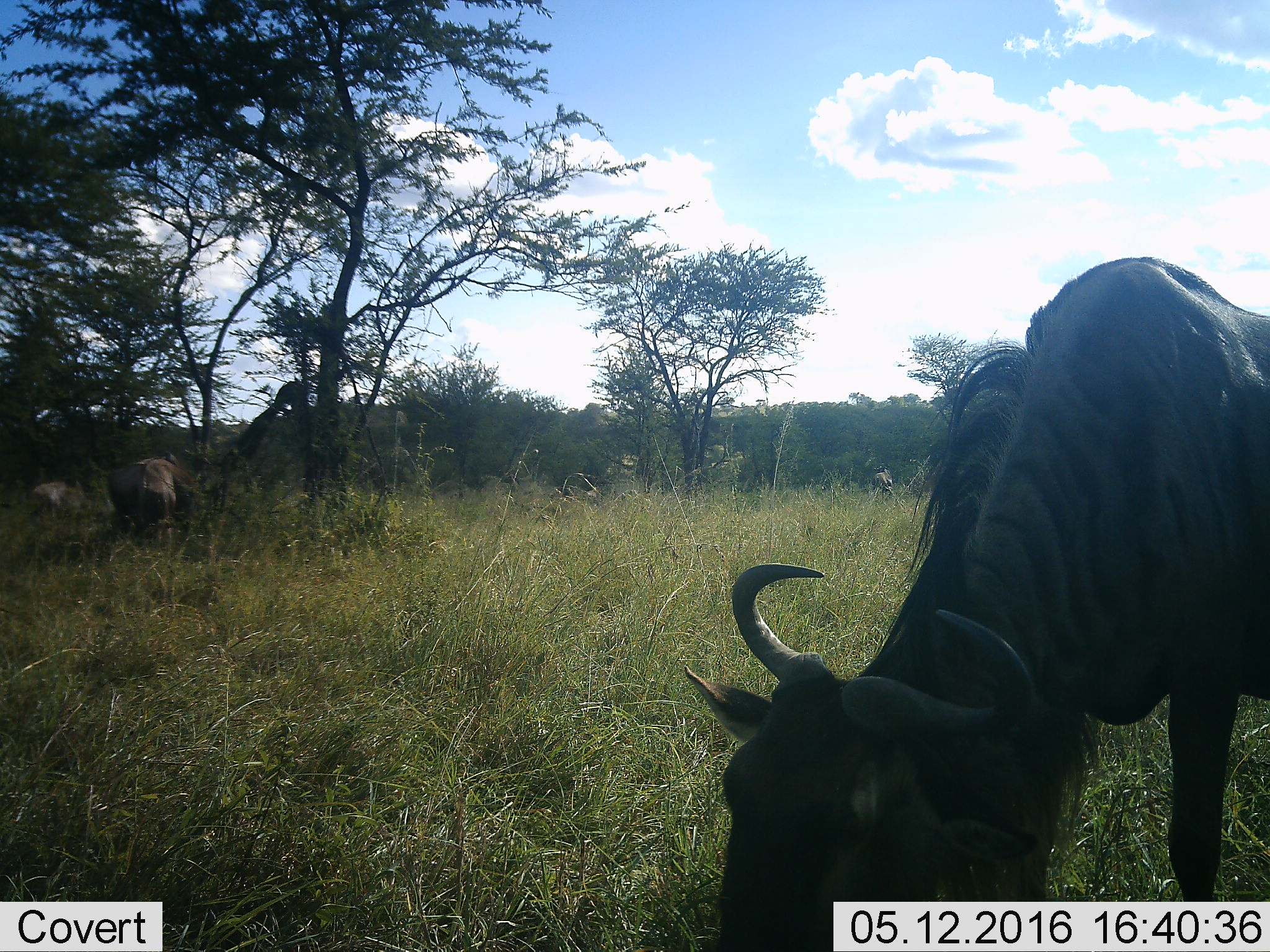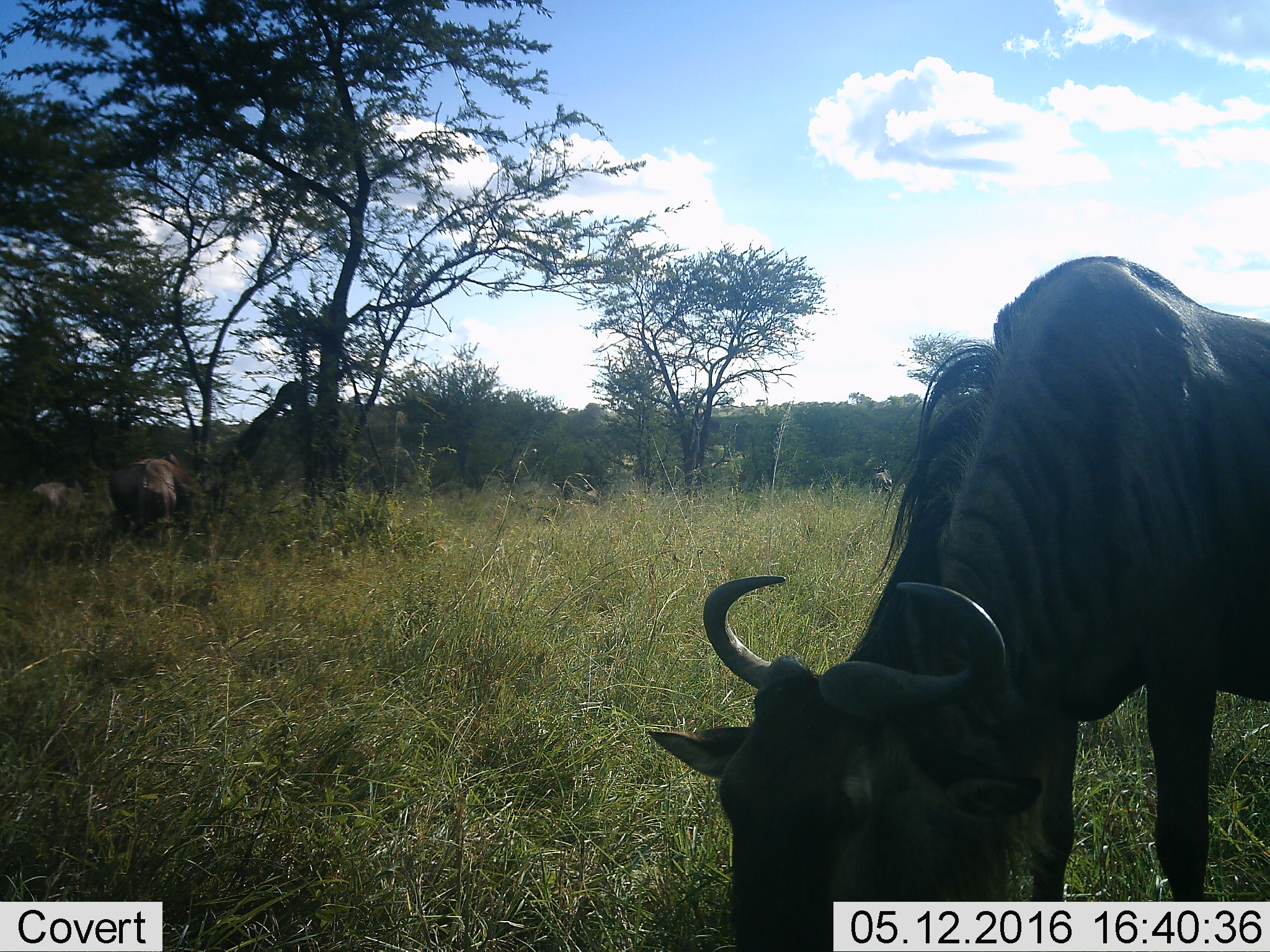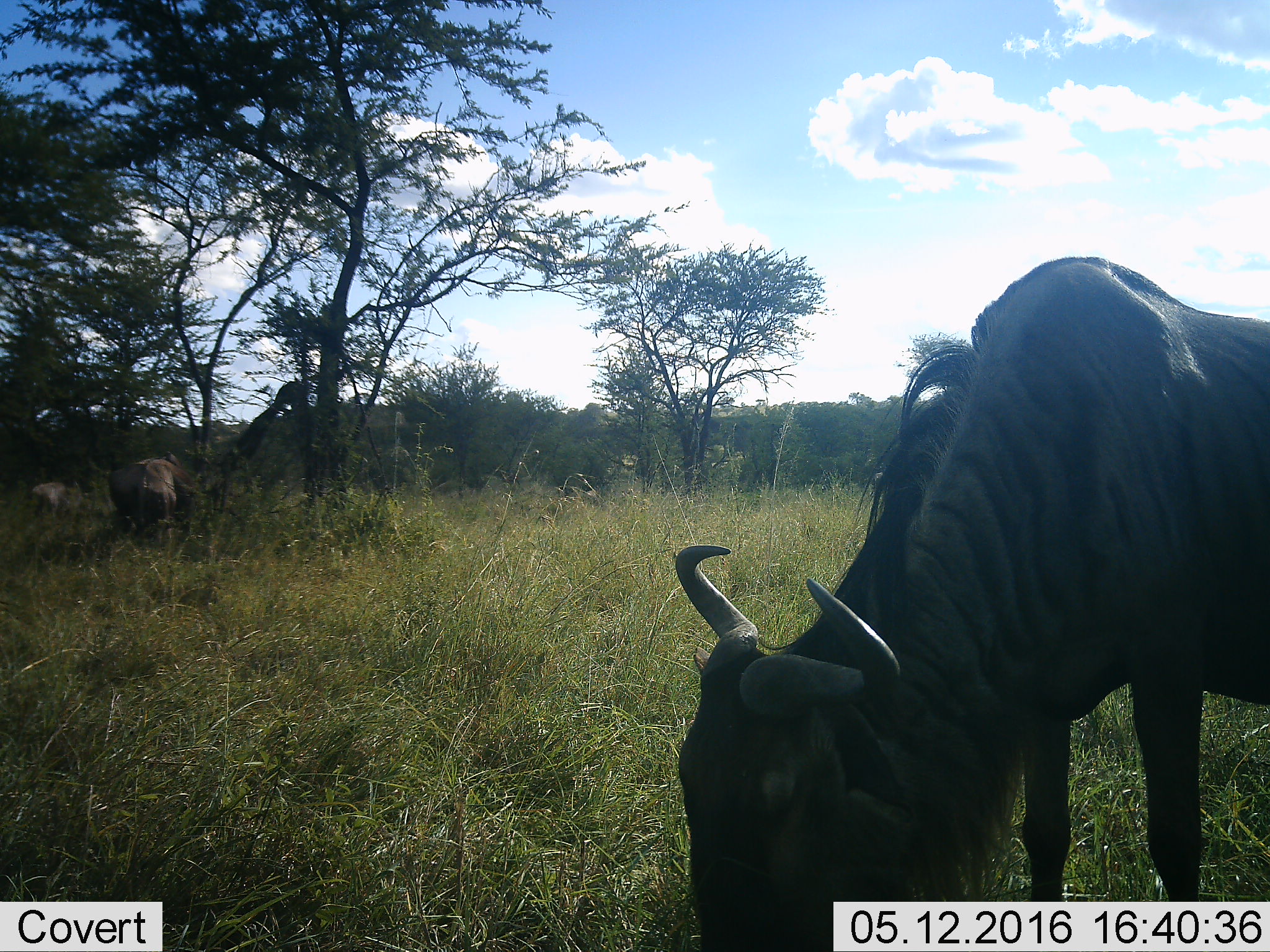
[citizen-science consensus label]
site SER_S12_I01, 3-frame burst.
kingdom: Animalia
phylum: Chordata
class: Mammalia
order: Artiodactyla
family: Bovidae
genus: Connochaetes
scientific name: Connochaetes taurinus taurinus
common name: blue wildebeest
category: wildebeestblue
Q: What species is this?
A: Wildebeestblue (blue wildebeest) (Connochaetes taurinus taurinus).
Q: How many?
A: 4.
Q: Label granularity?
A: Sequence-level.